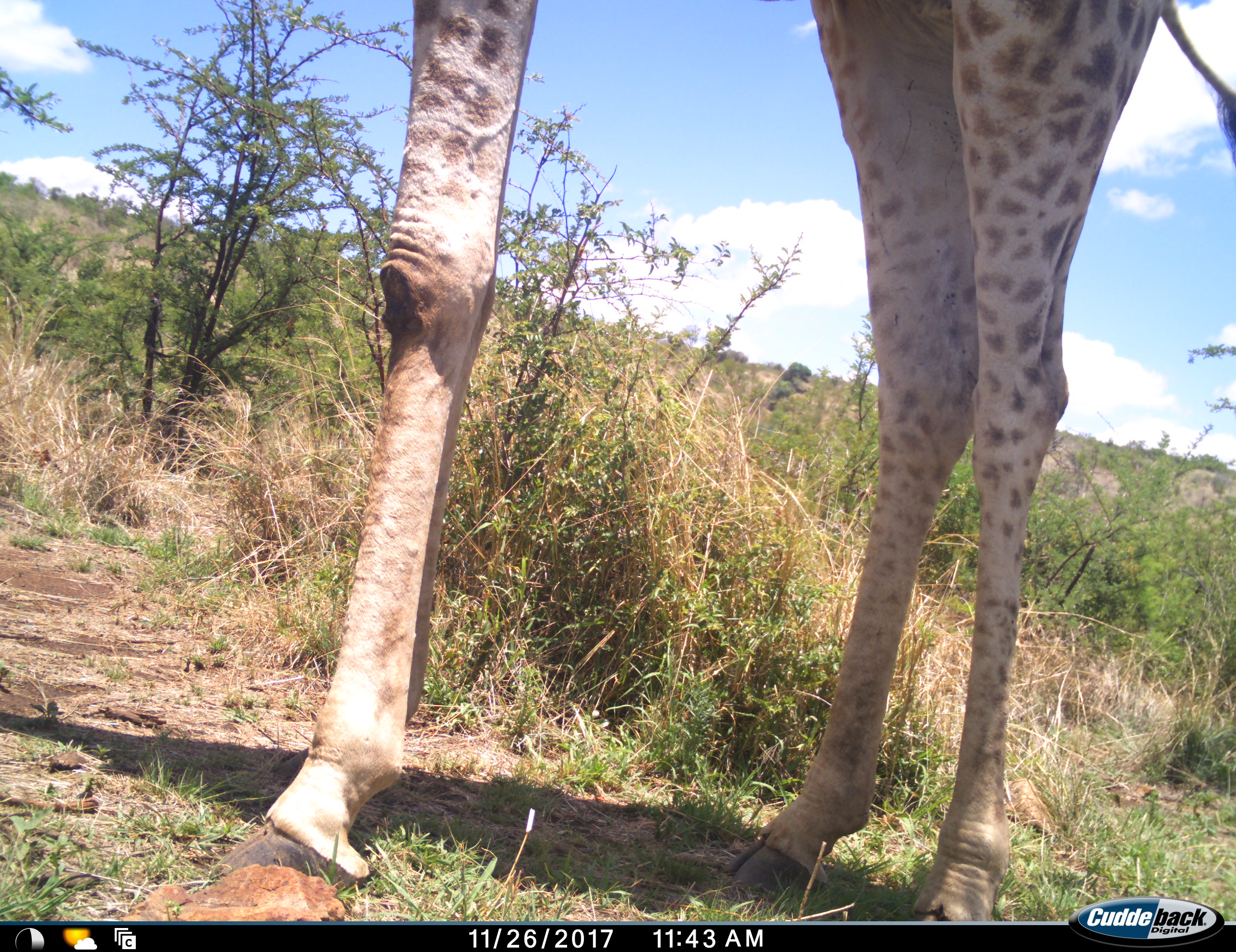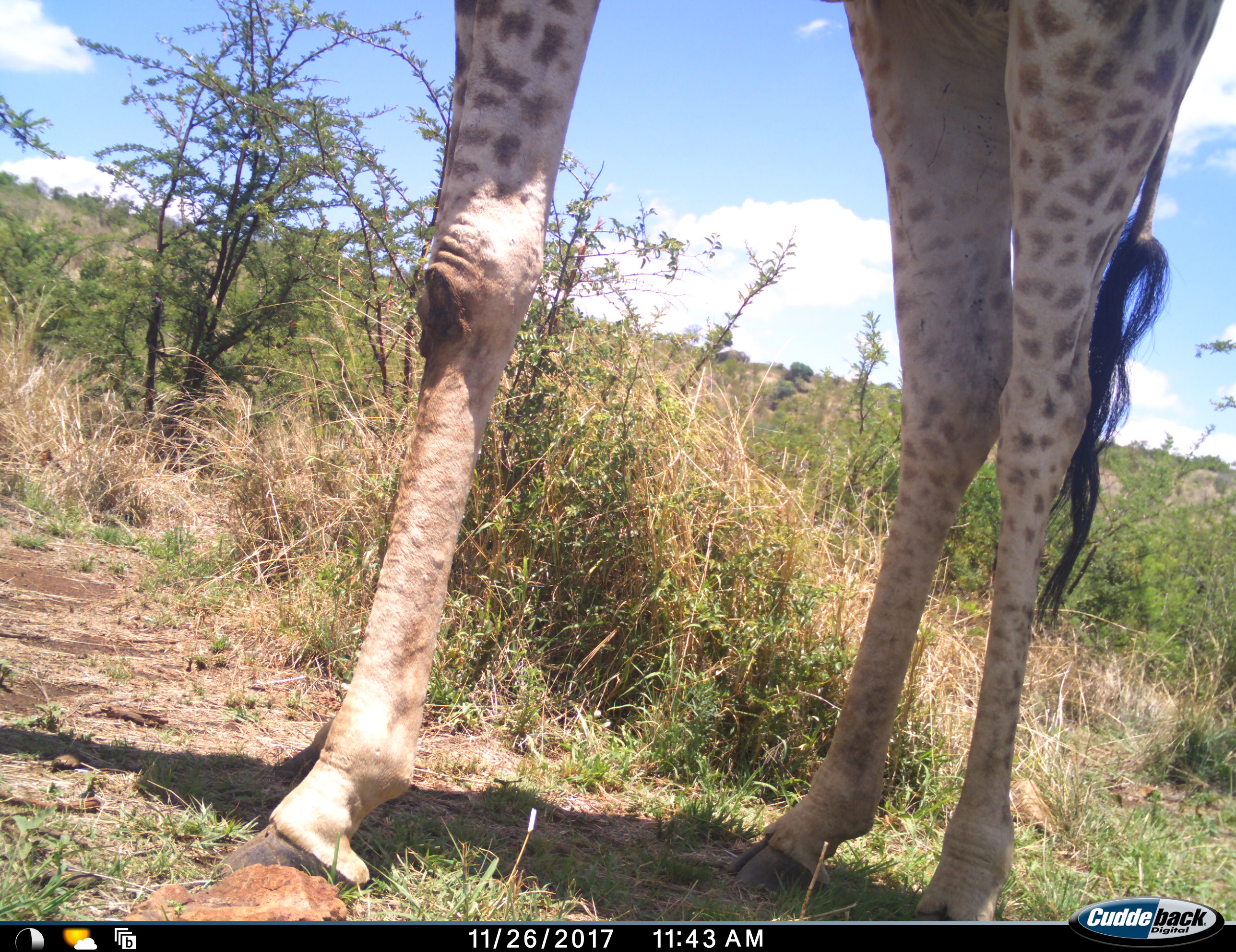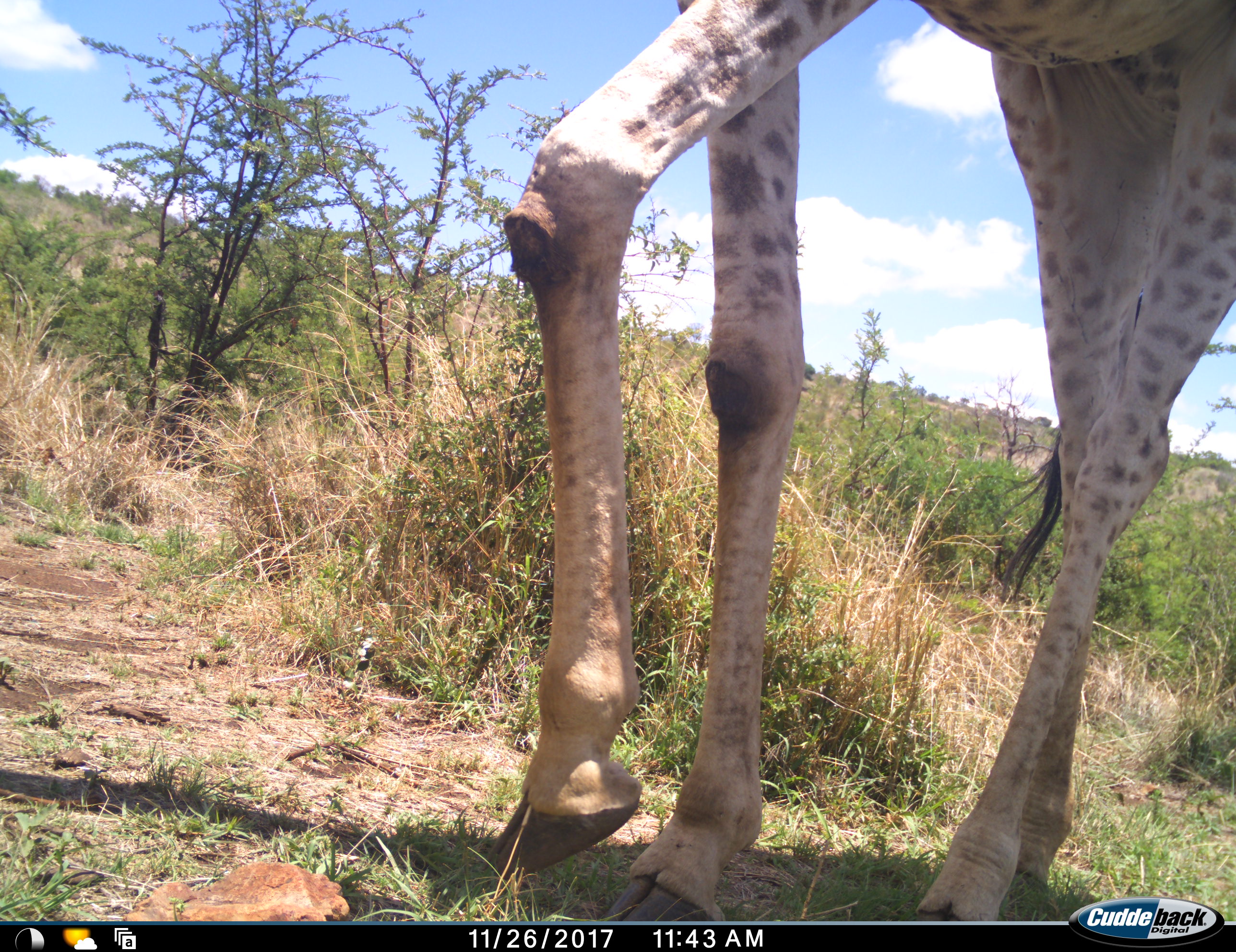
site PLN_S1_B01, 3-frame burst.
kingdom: Animalia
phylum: Chordata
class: Mammalia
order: Artiodactyla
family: Giraffidae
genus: Giraffa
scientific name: Giraffa camelopardalis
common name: giraffe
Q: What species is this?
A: Giraffe (Giraffa camelopardalis).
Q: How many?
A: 1.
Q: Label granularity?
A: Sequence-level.